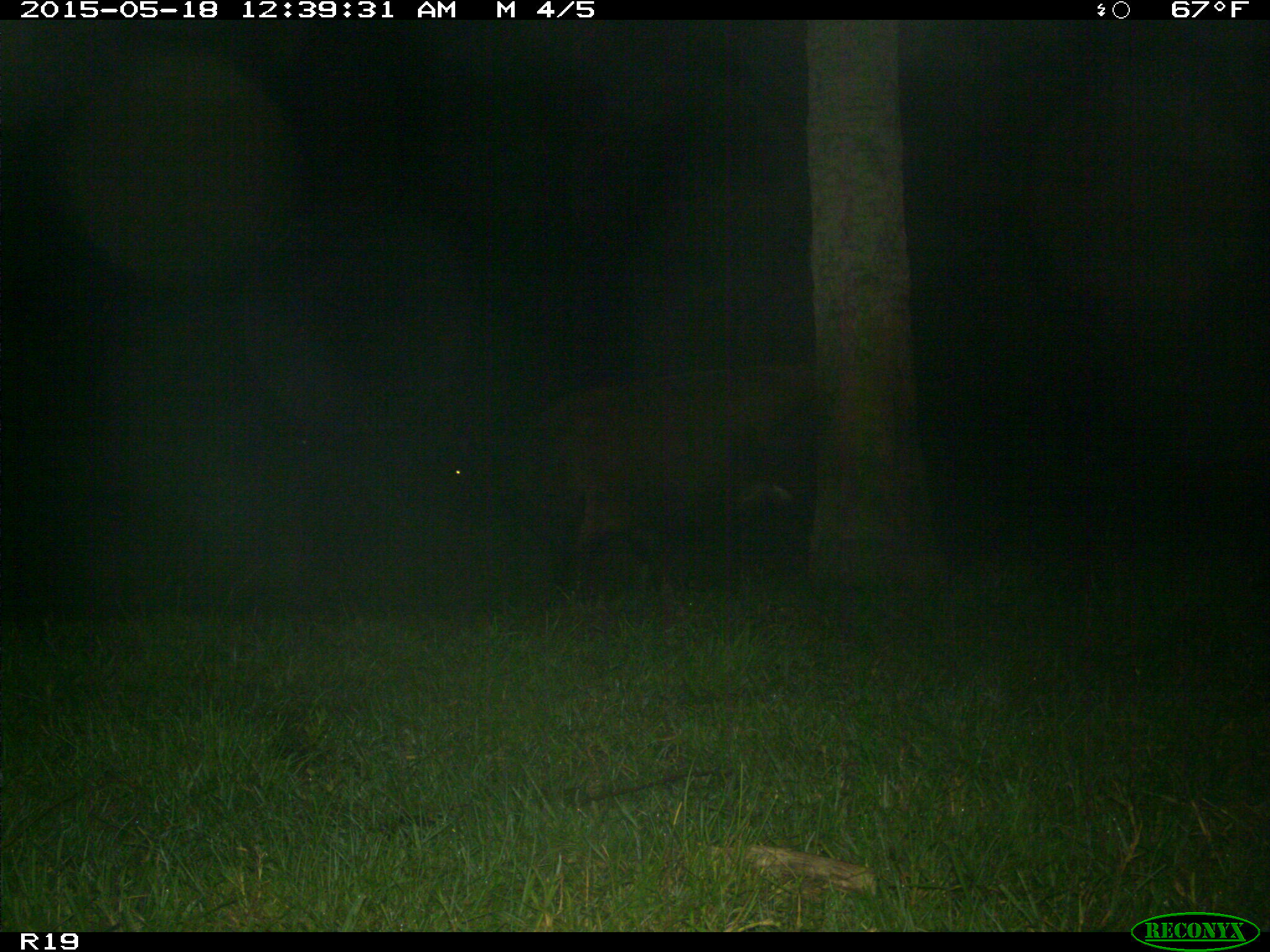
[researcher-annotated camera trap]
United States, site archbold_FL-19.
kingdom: Animalia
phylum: Chordata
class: Mammalia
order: Artiodactyla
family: Bovidae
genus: Bos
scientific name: Bos taurus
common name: domestic cow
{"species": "Bos taurus (domestic cow)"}